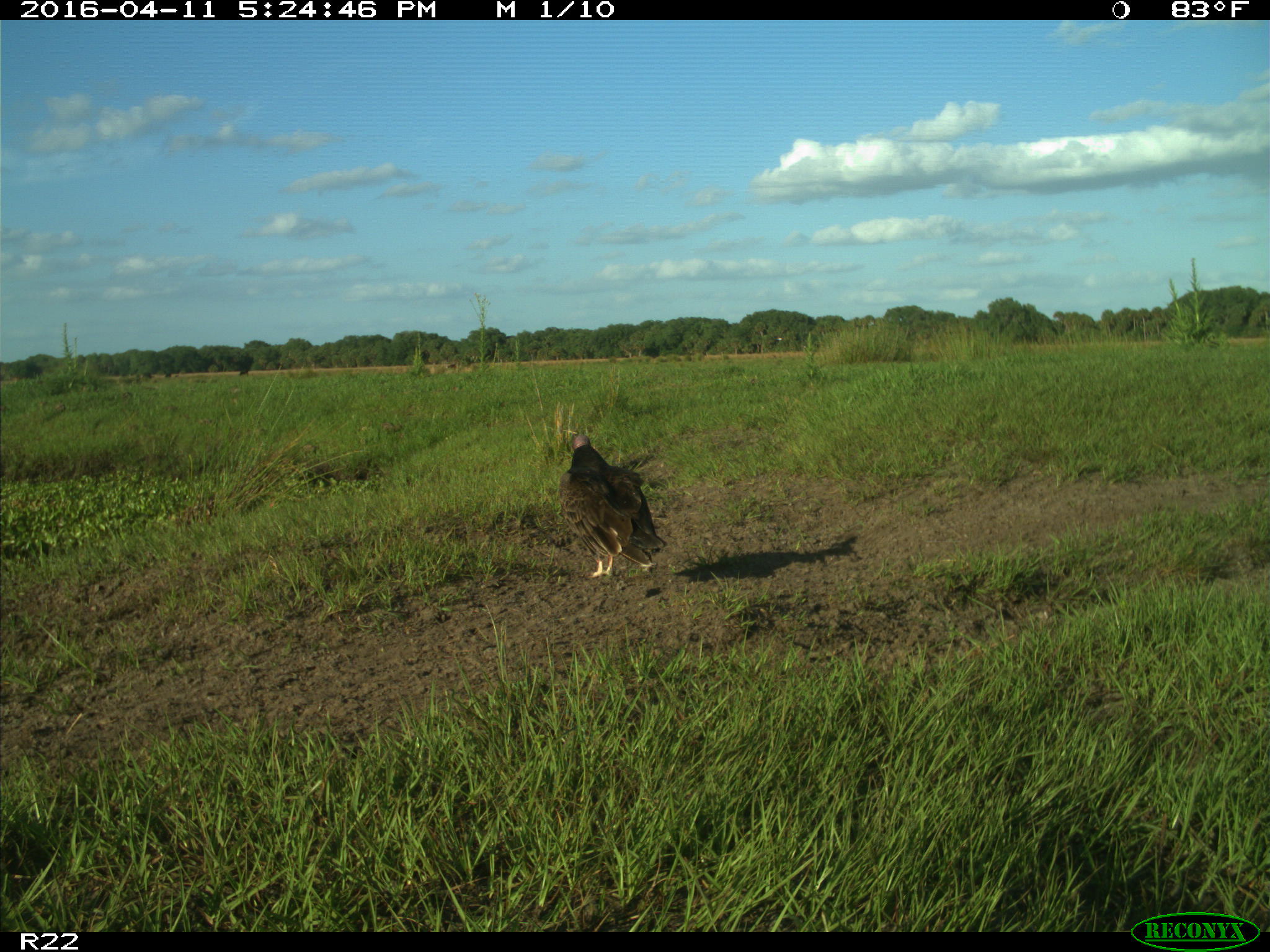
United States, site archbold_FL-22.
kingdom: Animalia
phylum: Chordata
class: Aves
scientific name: Aves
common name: birds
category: unidentified bird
Unidentified bird (birds) (Aves).